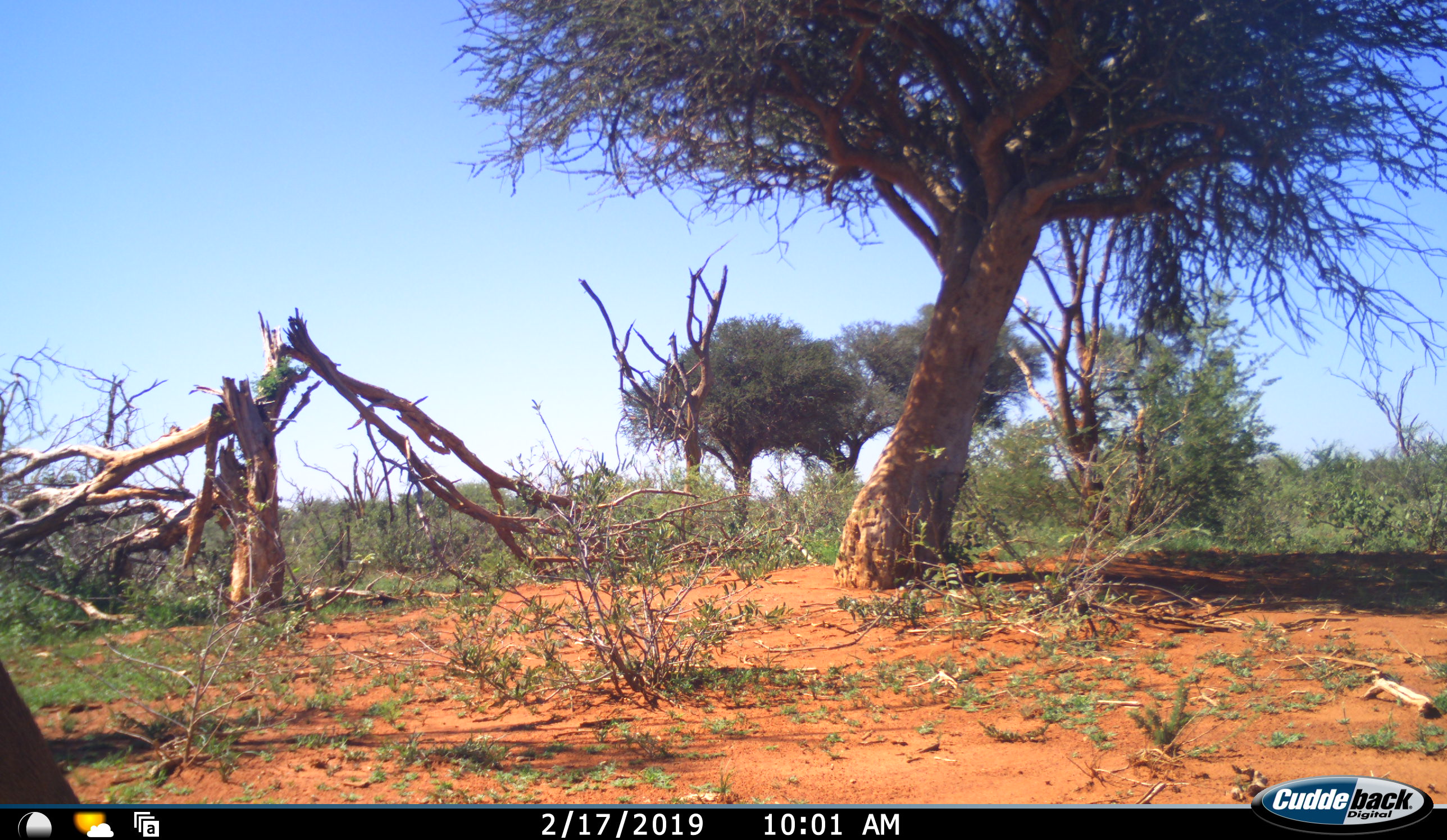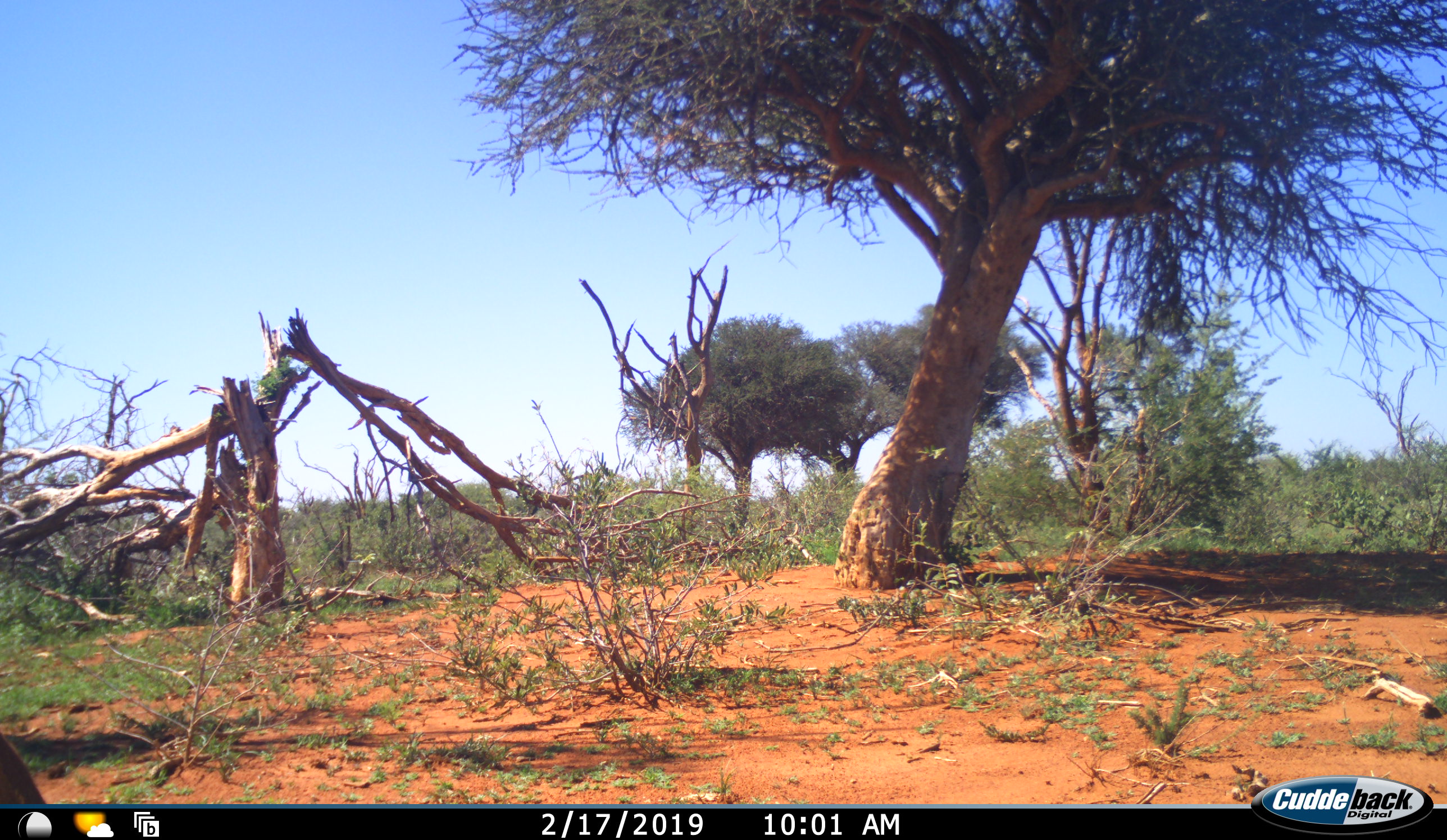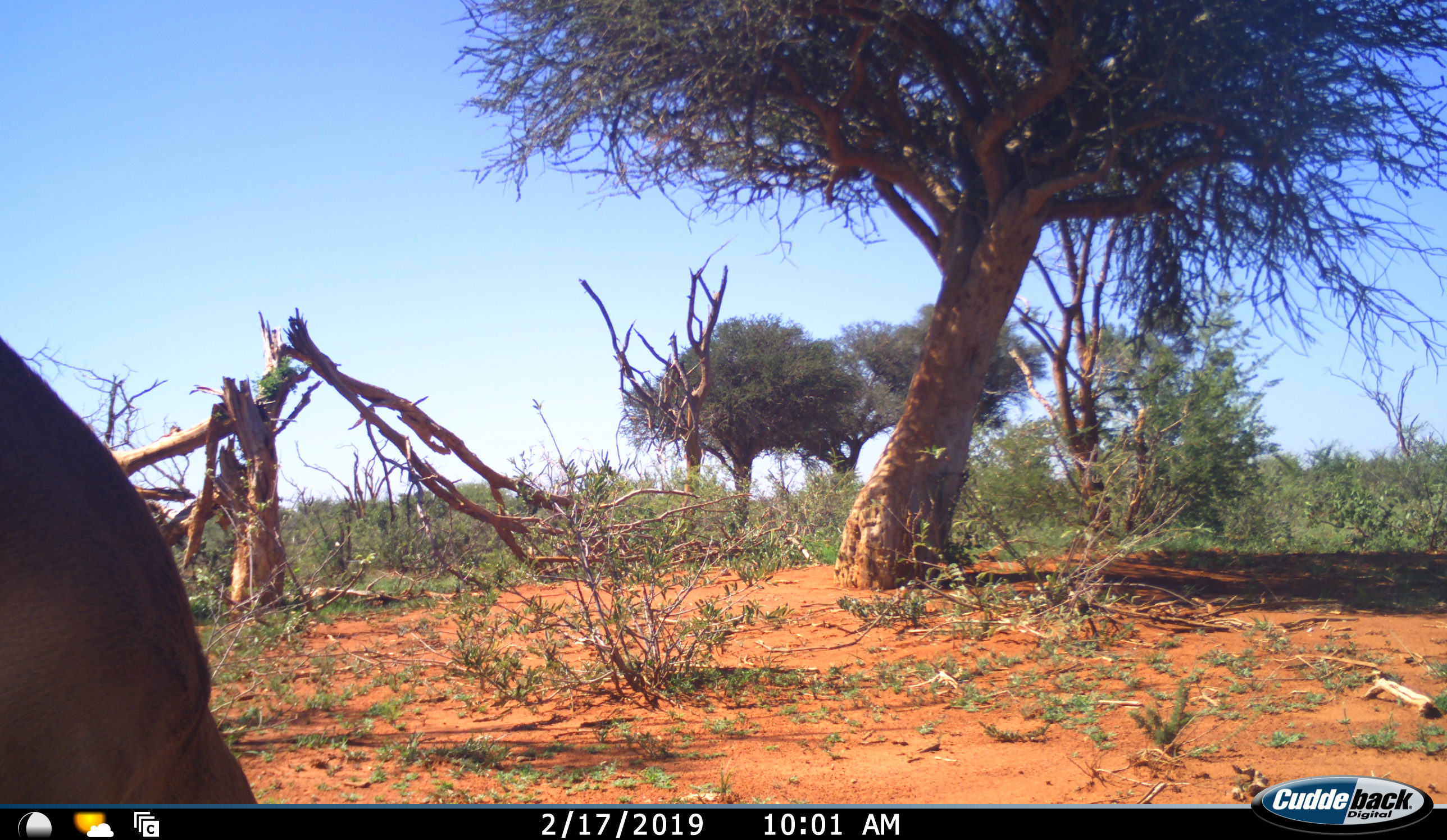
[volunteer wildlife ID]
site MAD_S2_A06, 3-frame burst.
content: unidentified animal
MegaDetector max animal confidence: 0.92